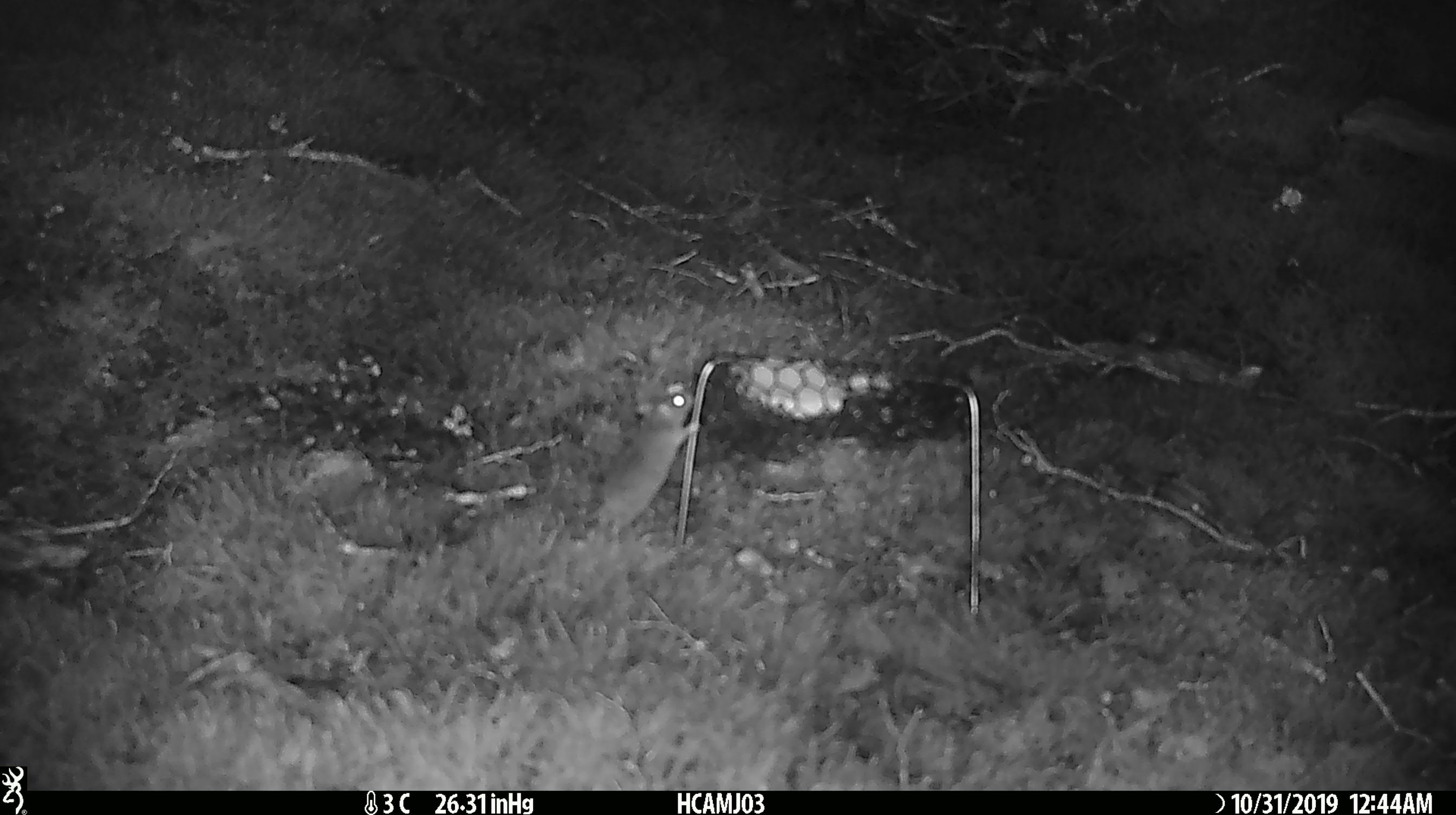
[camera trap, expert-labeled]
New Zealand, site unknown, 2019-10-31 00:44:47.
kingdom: Animalia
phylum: Chordata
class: Mammalia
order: Rodentia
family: Muridae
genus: Mus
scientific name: Mus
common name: mouse